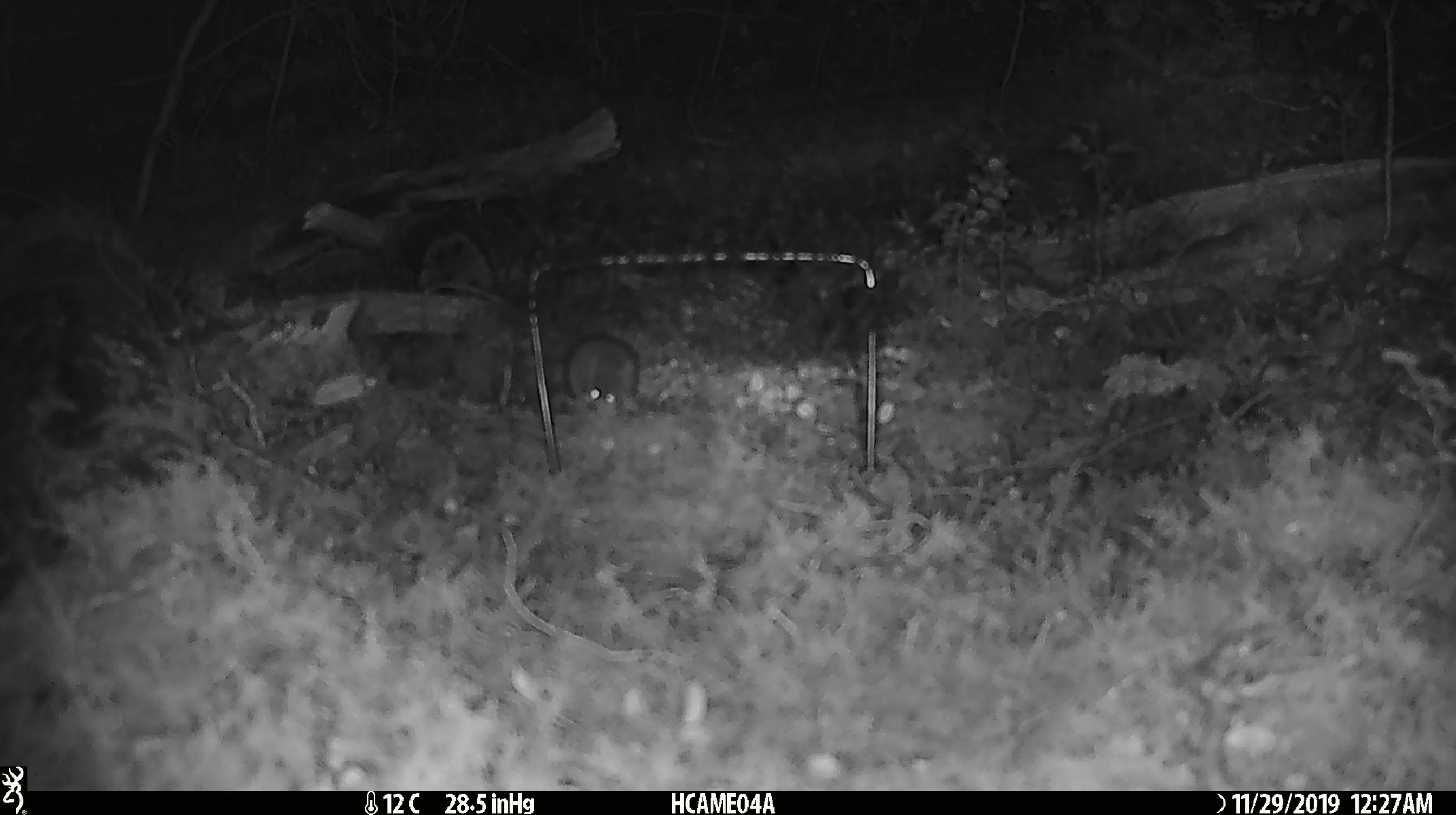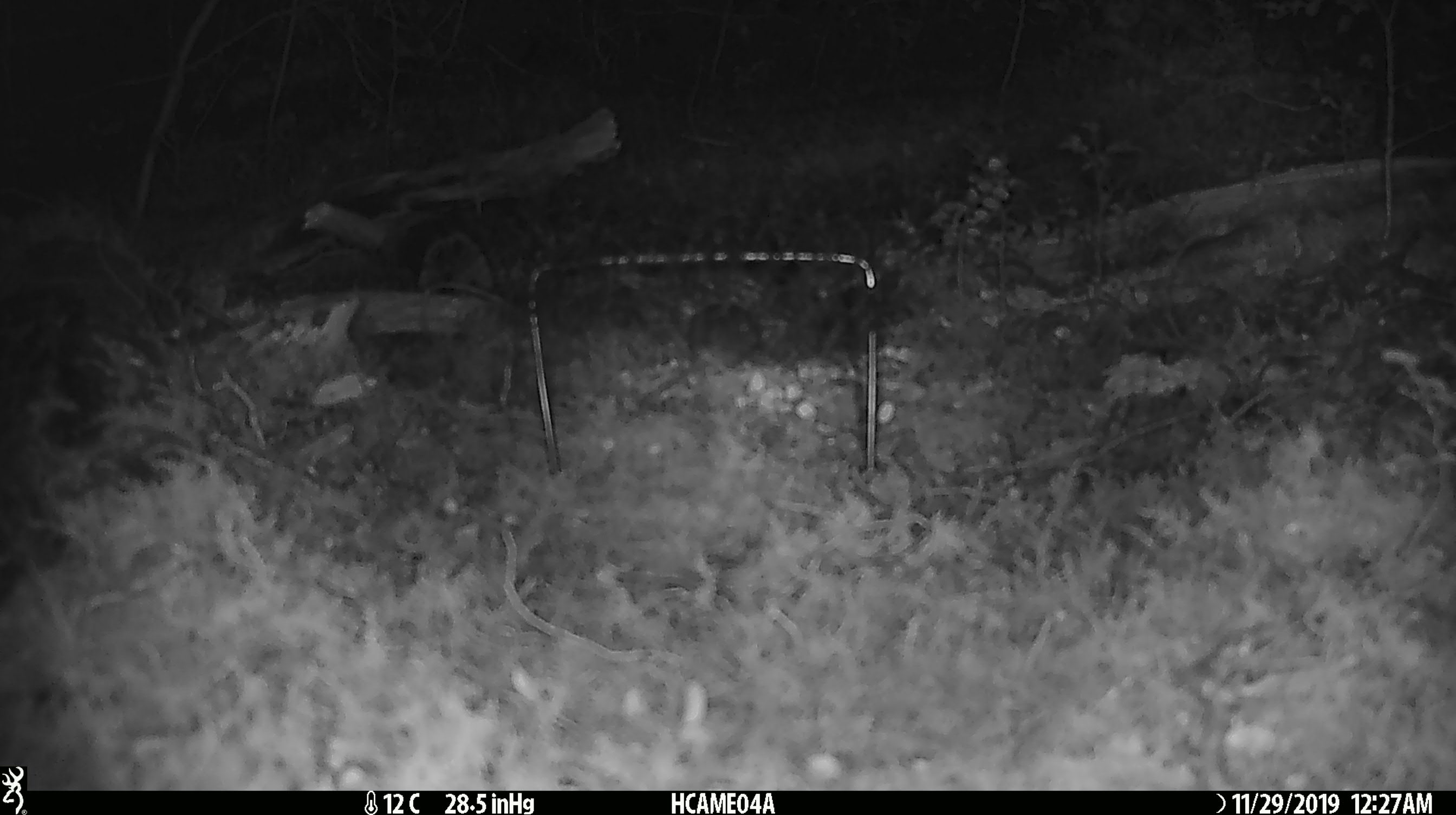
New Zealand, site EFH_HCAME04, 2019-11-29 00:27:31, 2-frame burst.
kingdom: Animalia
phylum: Chordata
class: Mammalia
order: Rodentia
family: Muridae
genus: Mus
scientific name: Mus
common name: mouse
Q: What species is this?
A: Mouse (Mus).